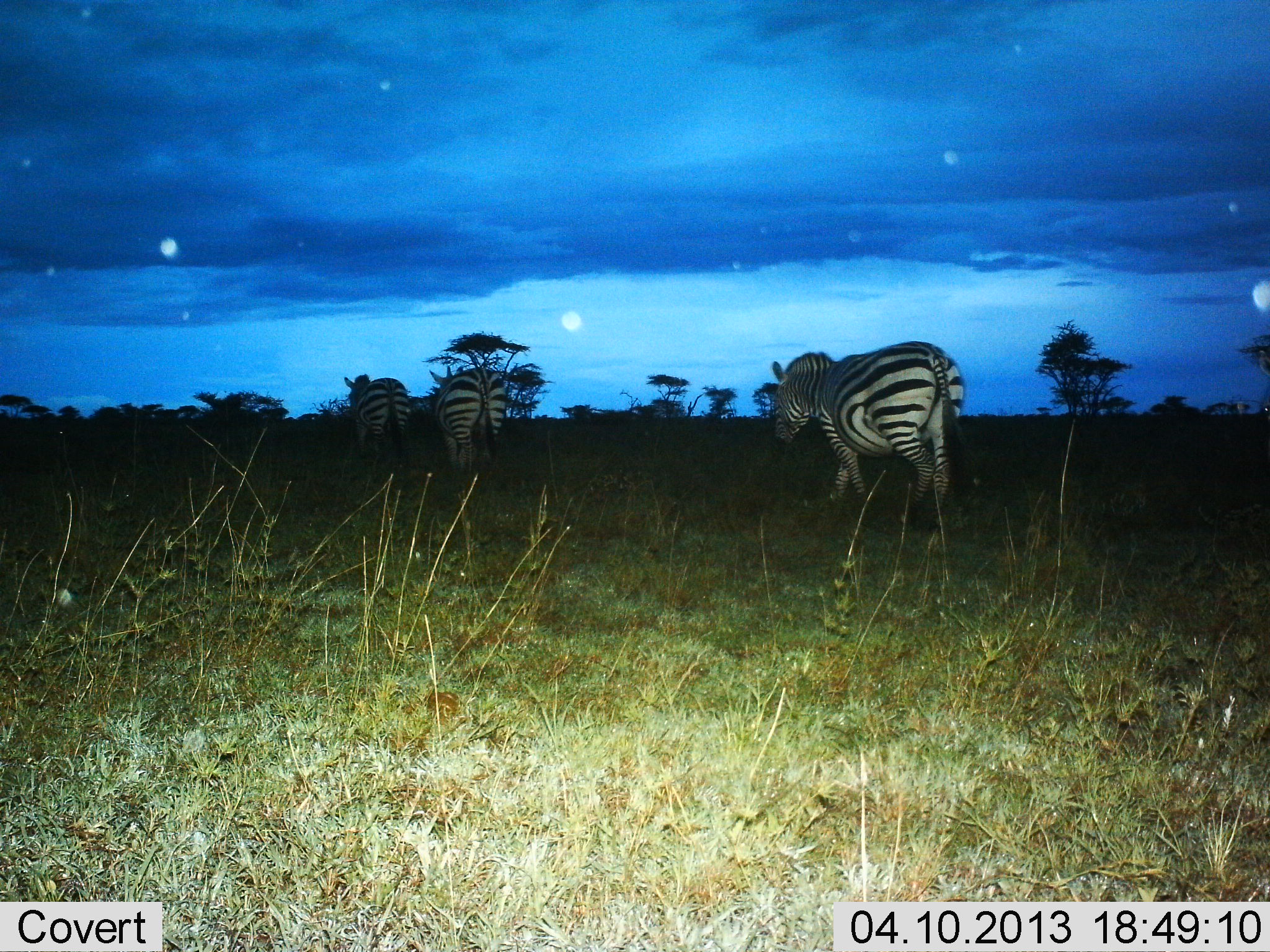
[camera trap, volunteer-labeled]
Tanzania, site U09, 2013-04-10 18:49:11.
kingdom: Animalia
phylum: Chordata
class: Mammalia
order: Perissodactyla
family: Equidae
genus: Equus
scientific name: Equus quagga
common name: plains zebra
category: zebra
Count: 3.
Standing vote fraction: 11%.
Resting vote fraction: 0%.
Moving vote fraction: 96%.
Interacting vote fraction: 0%.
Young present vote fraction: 0%.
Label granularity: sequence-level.